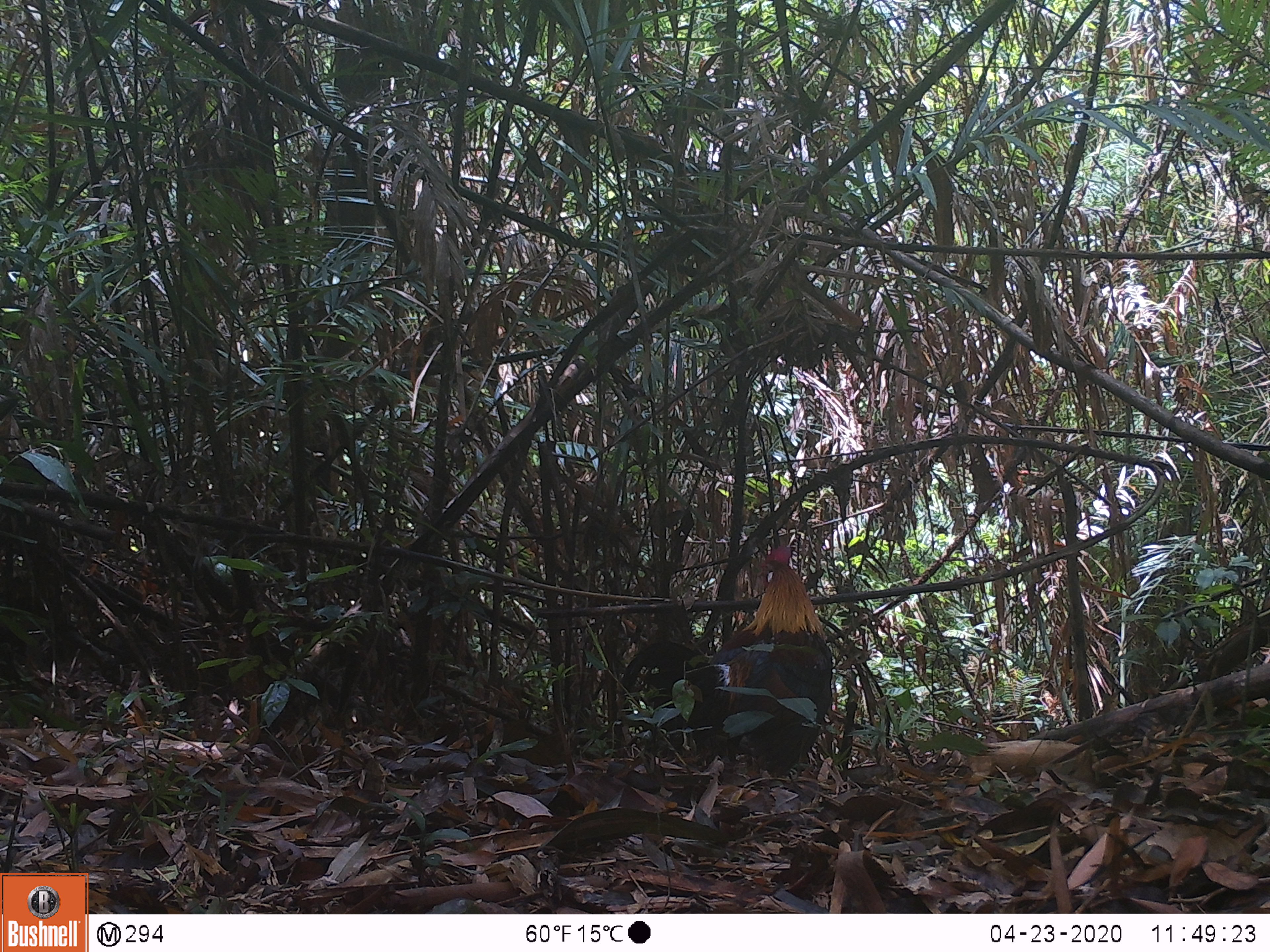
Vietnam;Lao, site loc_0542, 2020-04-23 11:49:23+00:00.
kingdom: Animalia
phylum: Chordata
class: Aves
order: Galliformes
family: Phasianidae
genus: Gallus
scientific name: Gallus gallus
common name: red junglefowl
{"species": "red junglefowl (Gallus gallus)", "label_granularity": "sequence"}